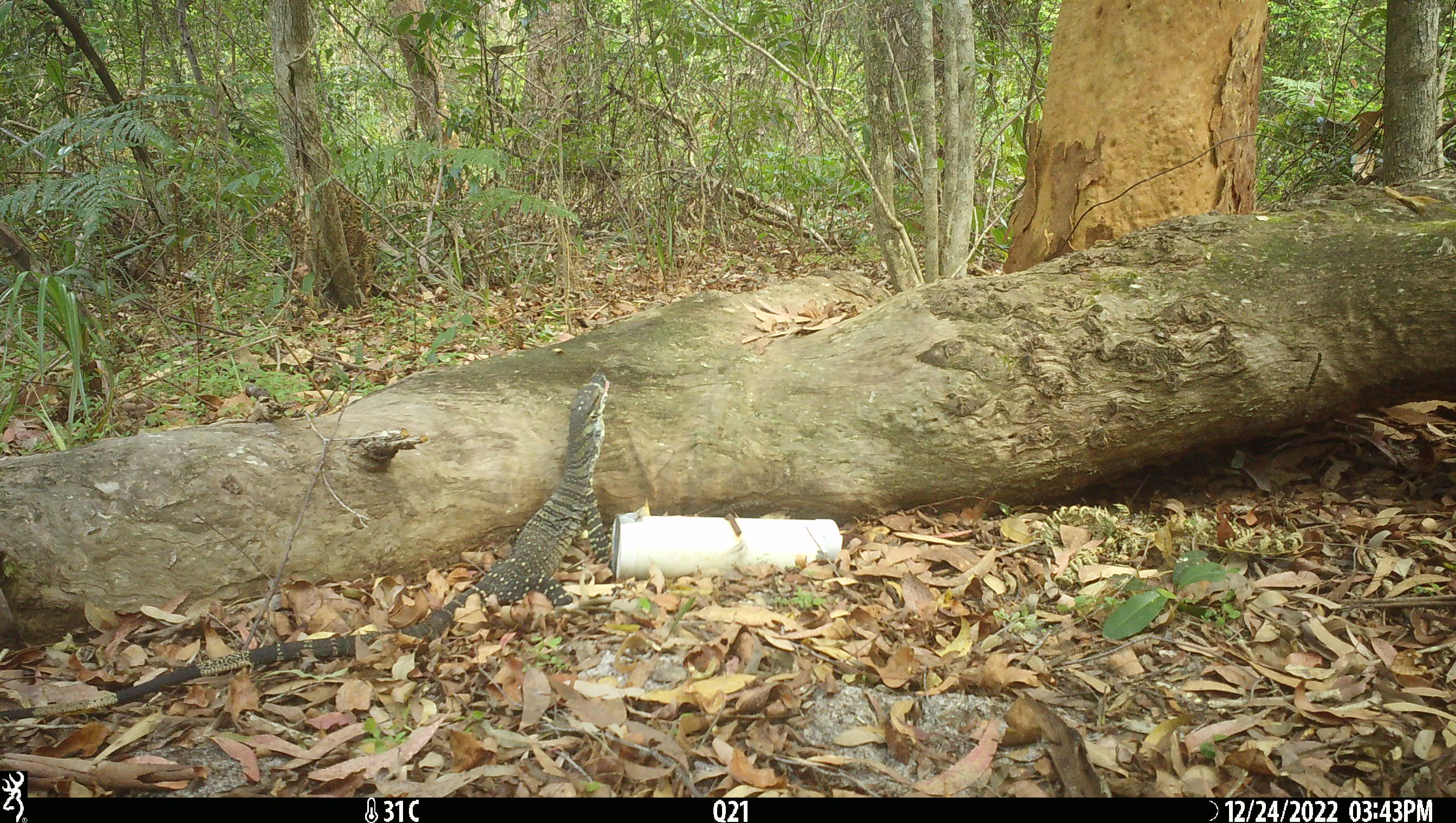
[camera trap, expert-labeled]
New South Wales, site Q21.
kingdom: Animalia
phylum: Chordata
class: Reptilia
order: Squamata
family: Varanidae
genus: Varanus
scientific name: Varanus varius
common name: lace monitor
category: goanna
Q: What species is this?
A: Goanna (lace monitor) (Varanus varius).